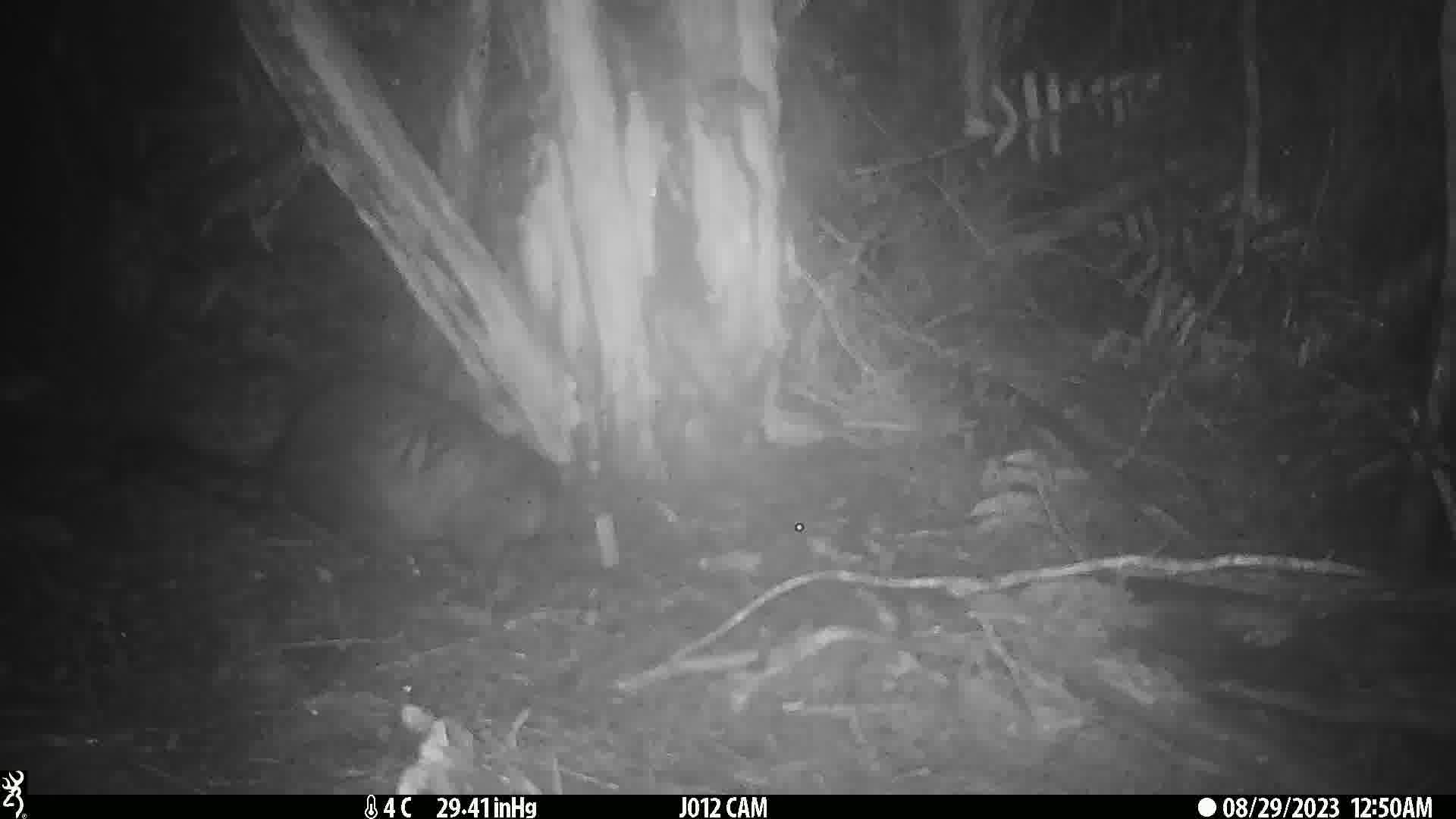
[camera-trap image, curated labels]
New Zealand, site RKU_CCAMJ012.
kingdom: Animalia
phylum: Chordata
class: Mammalia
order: Diprotodontia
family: Phalangeridae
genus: Trichosurus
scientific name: Trichosurus vulpecula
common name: common brushtail possum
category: possum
Possum (common brushtail possum) (Trichosurus vulpecula).